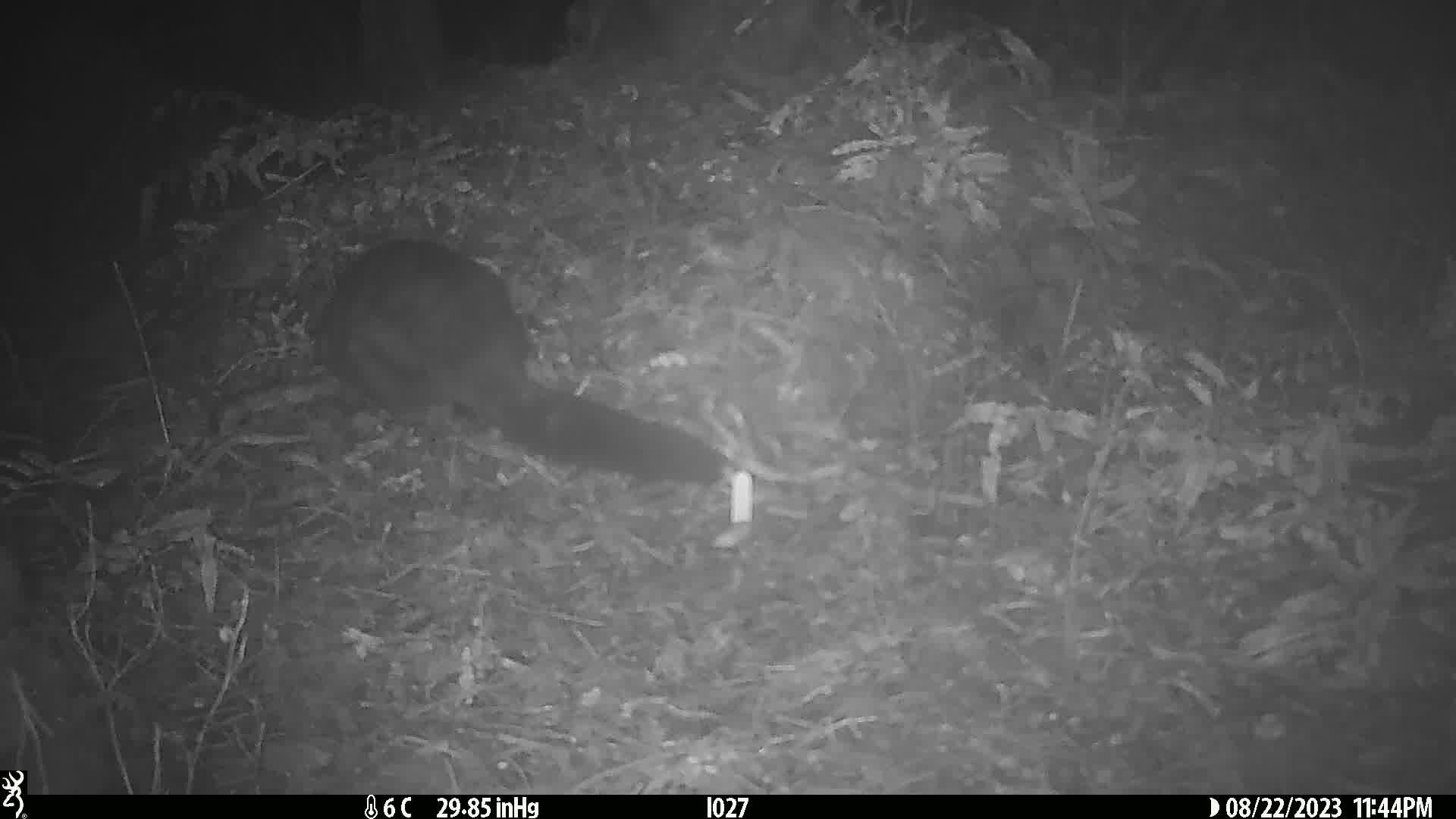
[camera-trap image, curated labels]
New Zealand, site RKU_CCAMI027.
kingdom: Animalia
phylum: Chordata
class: Mammalia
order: Diprotodontia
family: Phalangeridae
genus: Trichosurus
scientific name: Trichosurus vulpecula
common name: common brushtail possum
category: possum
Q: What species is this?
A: Possum (common brushtail possum) (Trichosurus vulpecula).